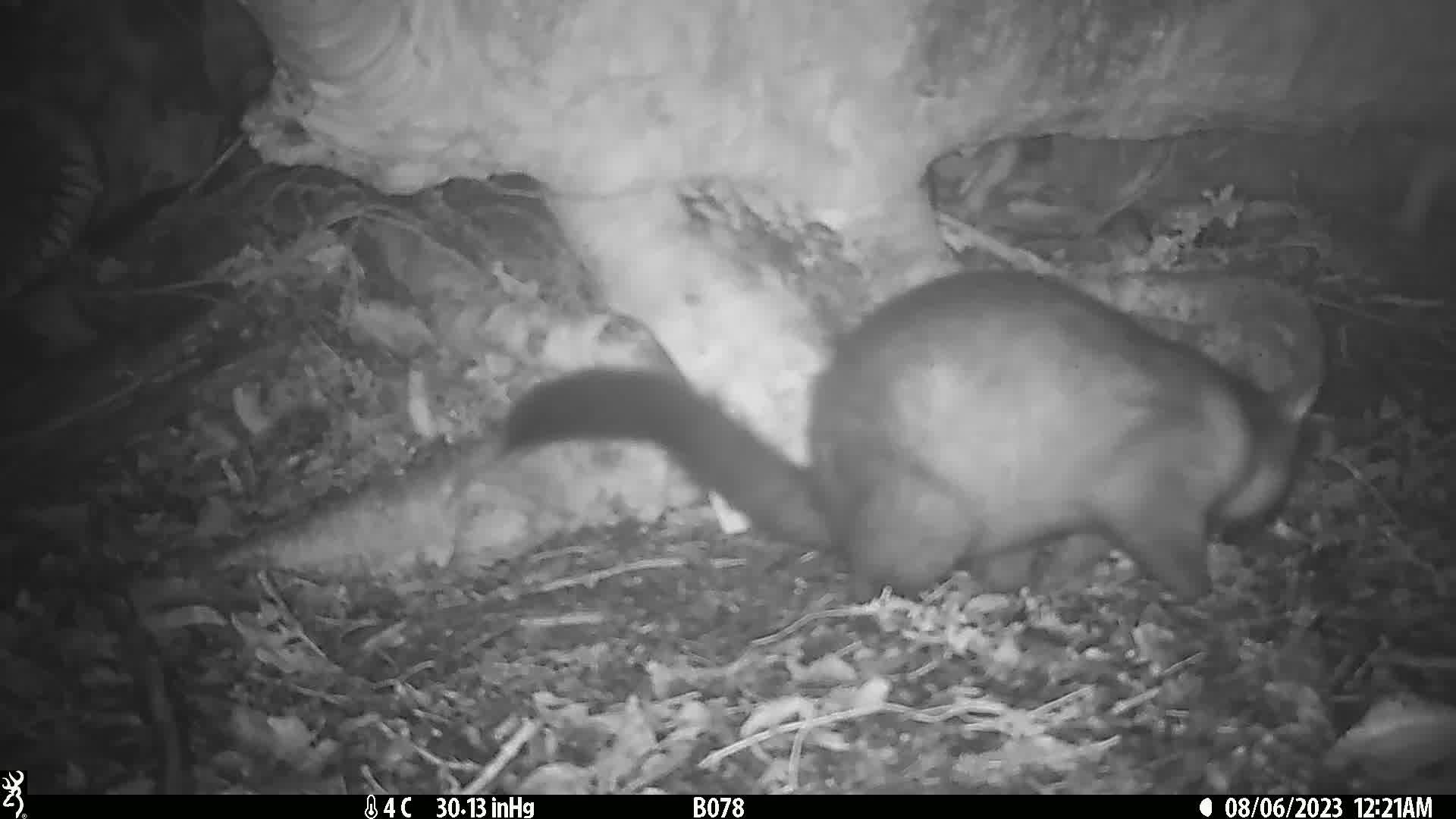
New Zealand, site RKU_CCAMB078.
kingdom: Animalia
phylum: Chordata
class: Mammalia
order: Diprotodontia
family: Phalangeridae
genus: Trichosurus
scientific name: Trichosurus vulpecula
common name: common brushtail possum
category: possum